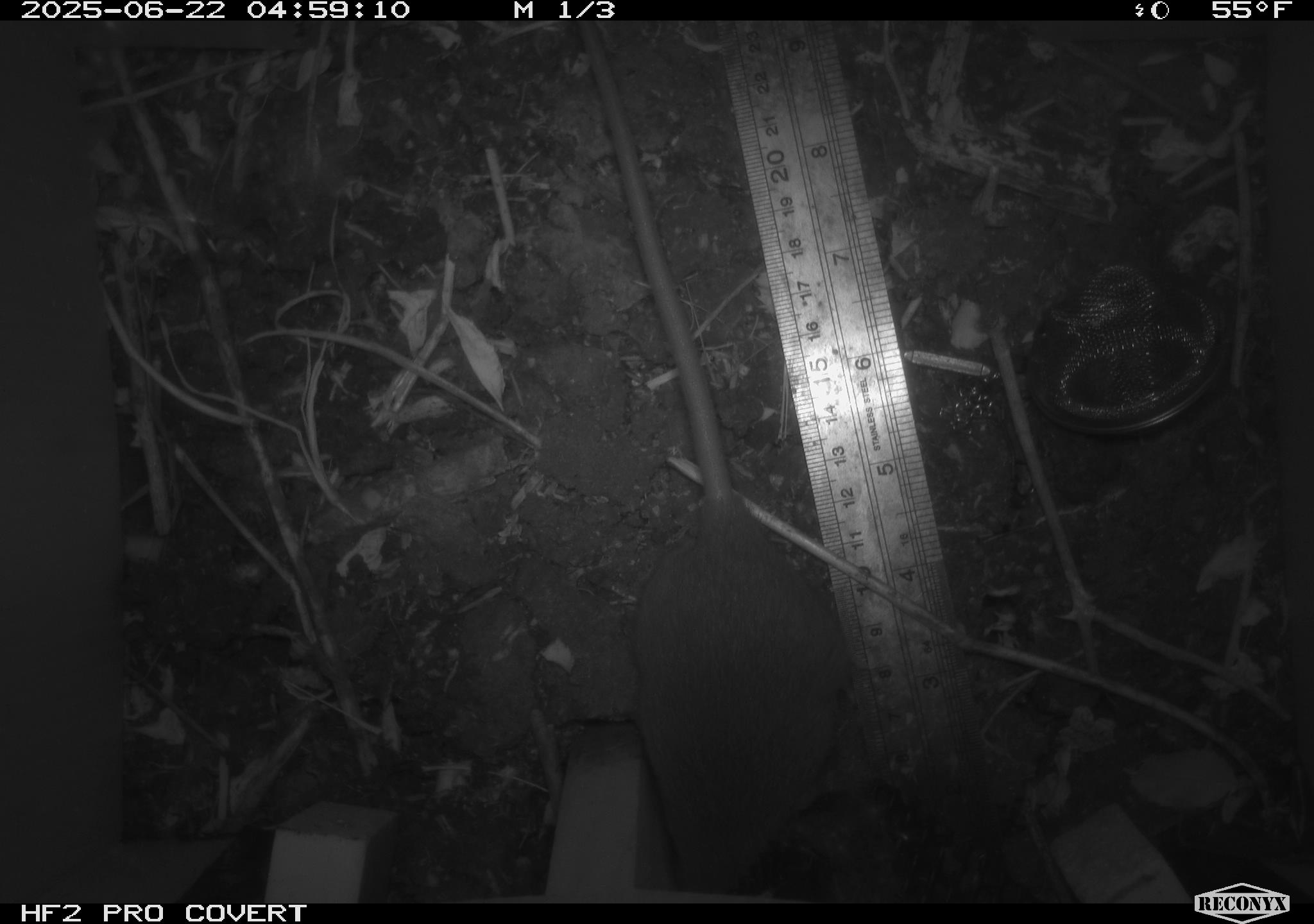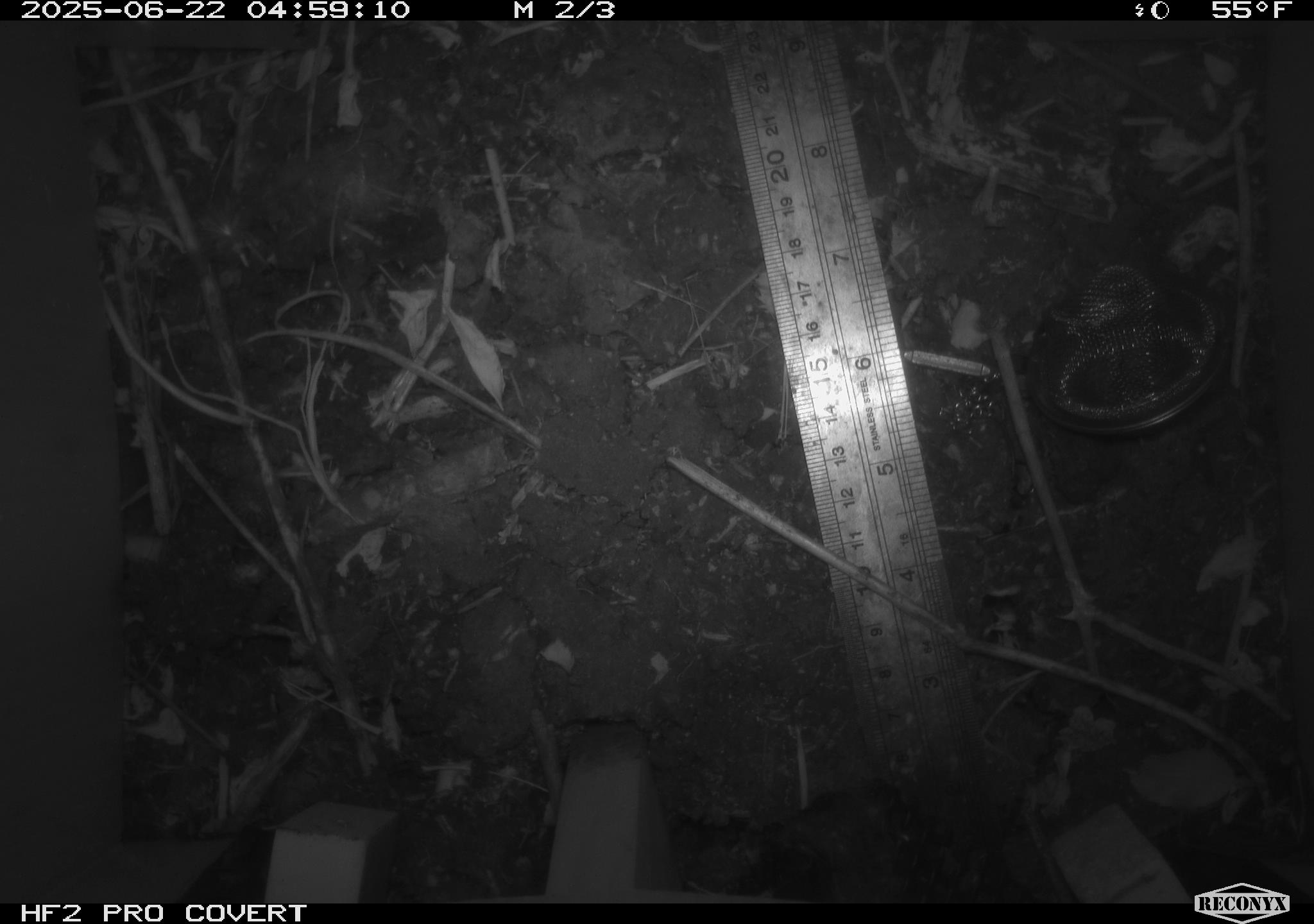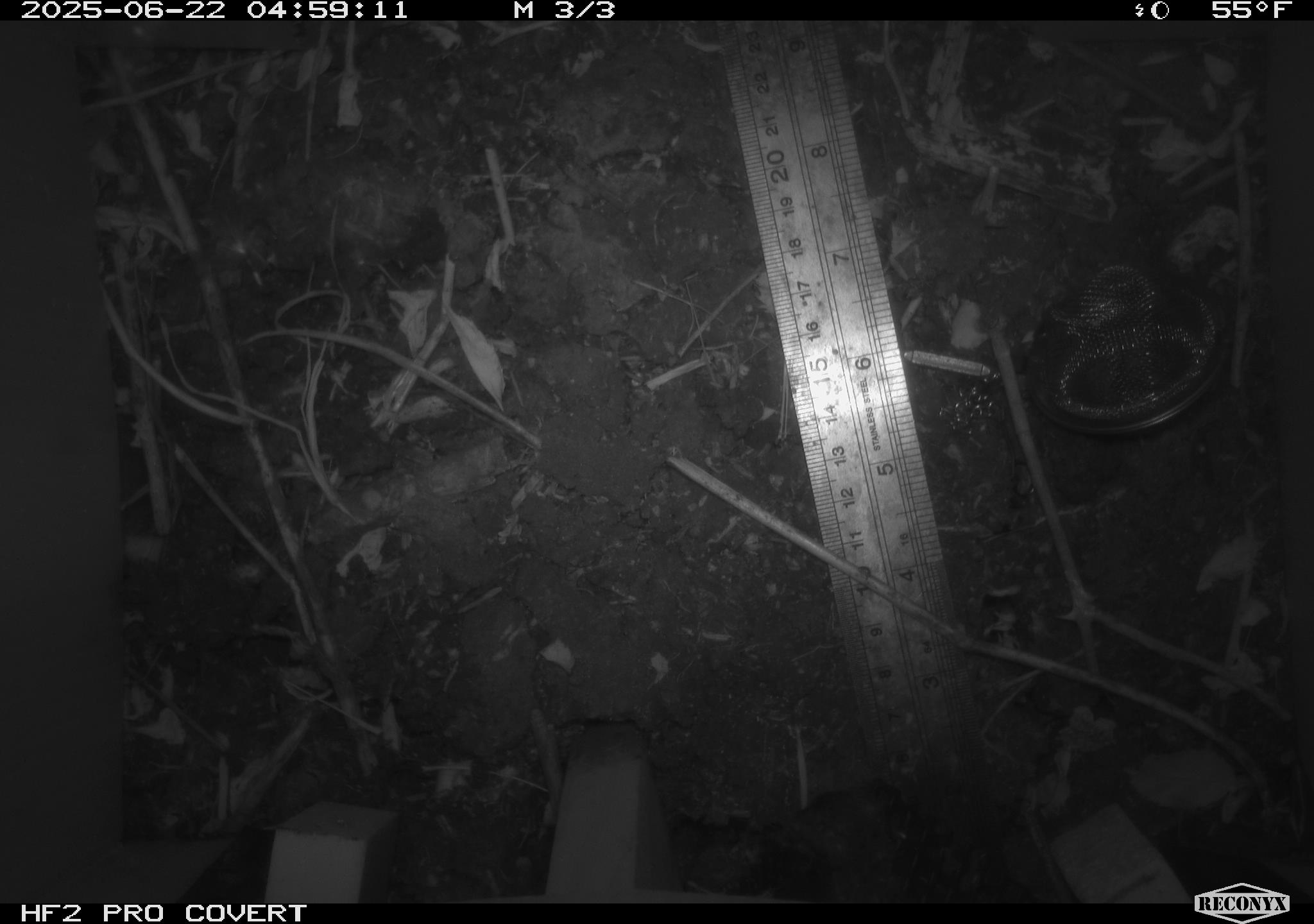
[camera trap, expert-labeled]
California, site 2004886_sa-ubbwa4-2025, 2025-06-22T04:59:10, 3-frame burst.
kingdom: Animalia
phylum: Chordata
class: Mammalia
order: Rodentia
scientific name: Rodentia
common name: rodent